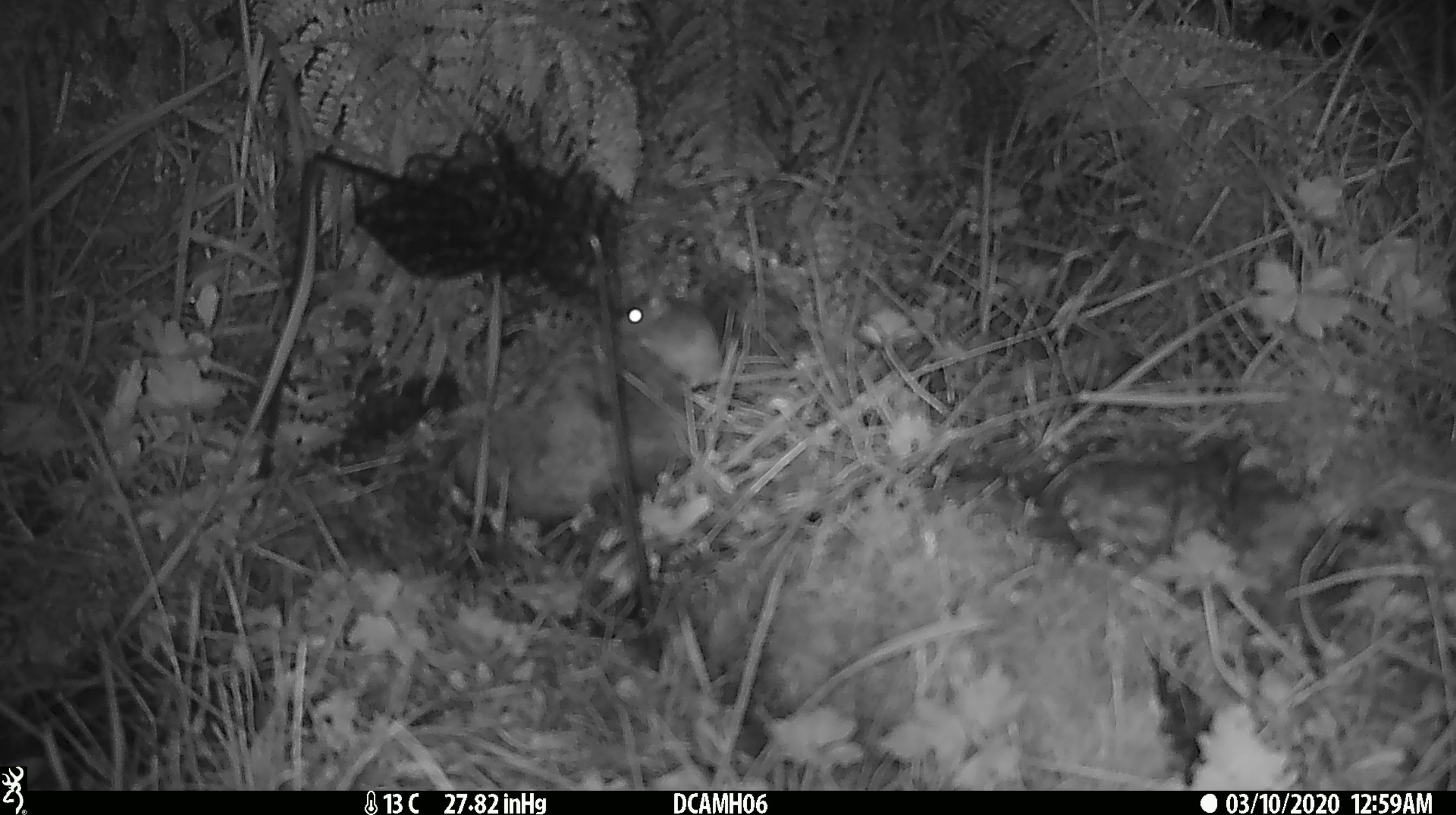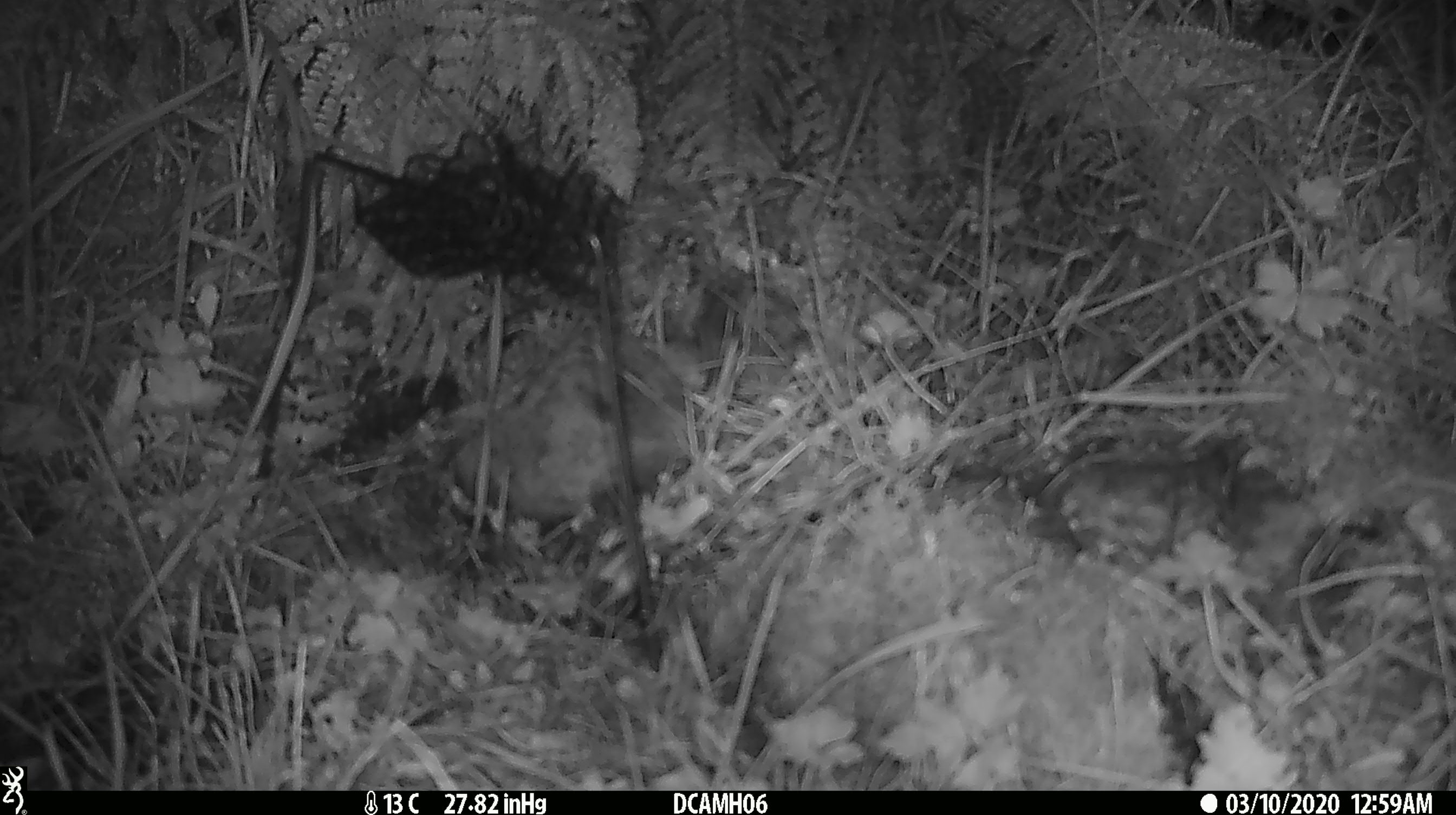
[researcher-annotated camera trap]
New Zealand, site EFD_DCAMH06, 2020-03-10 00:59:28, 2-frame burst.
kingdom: Animalia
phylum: Chordata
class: Mammalia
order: Rodentia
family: Muridae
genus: Mus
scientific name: Mus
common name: mouse